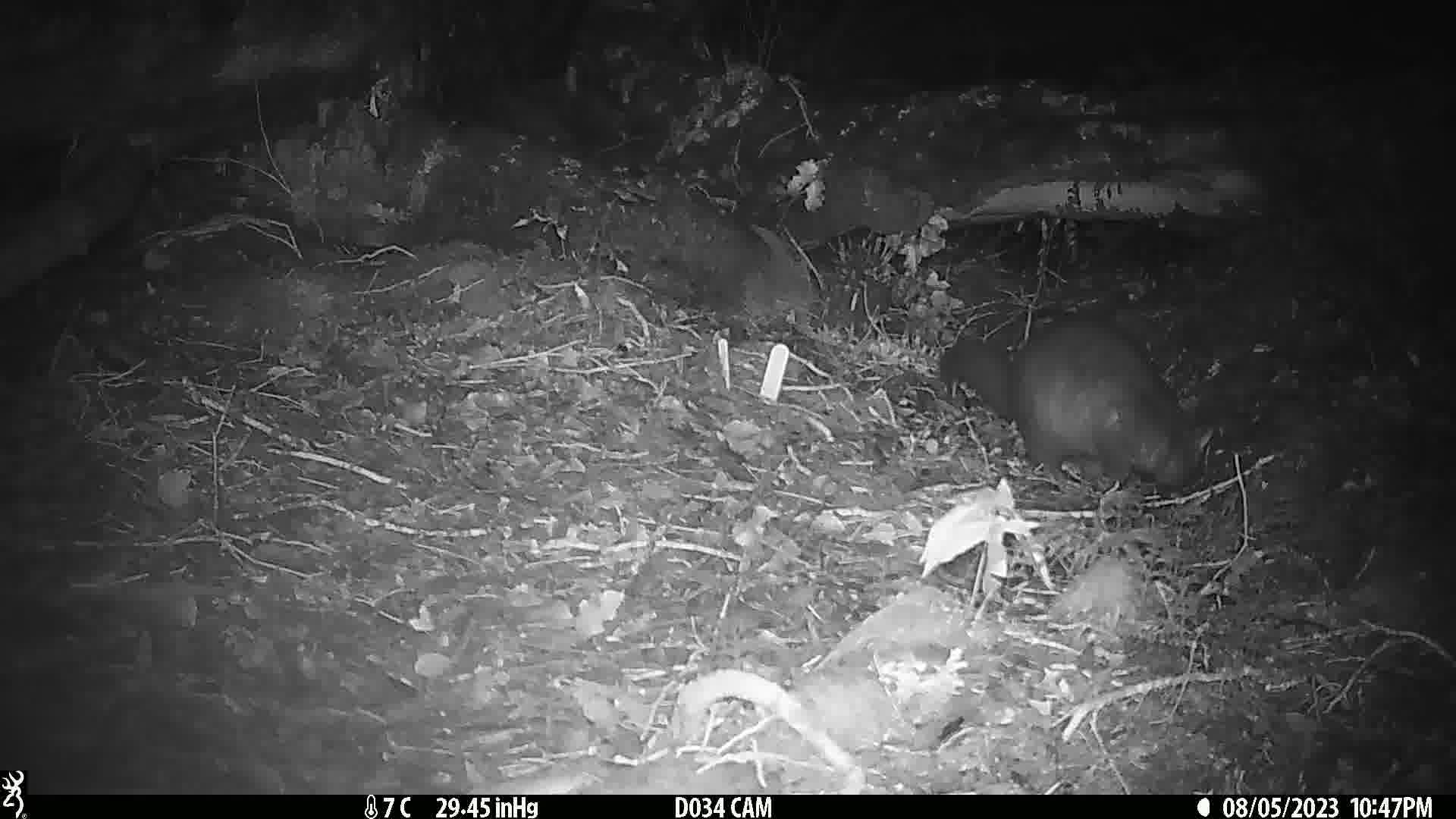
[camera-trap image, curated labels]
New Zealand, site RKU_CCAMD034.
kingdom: Animalia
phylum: Chordata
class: Mammalia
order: Diprotodontia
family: Phalangeridae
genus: Trichosurus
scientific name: Trichosurus vulpecula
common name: common brushtail possum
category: possum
Possum (common brushtail possum) (Trichosurus vulpecula).